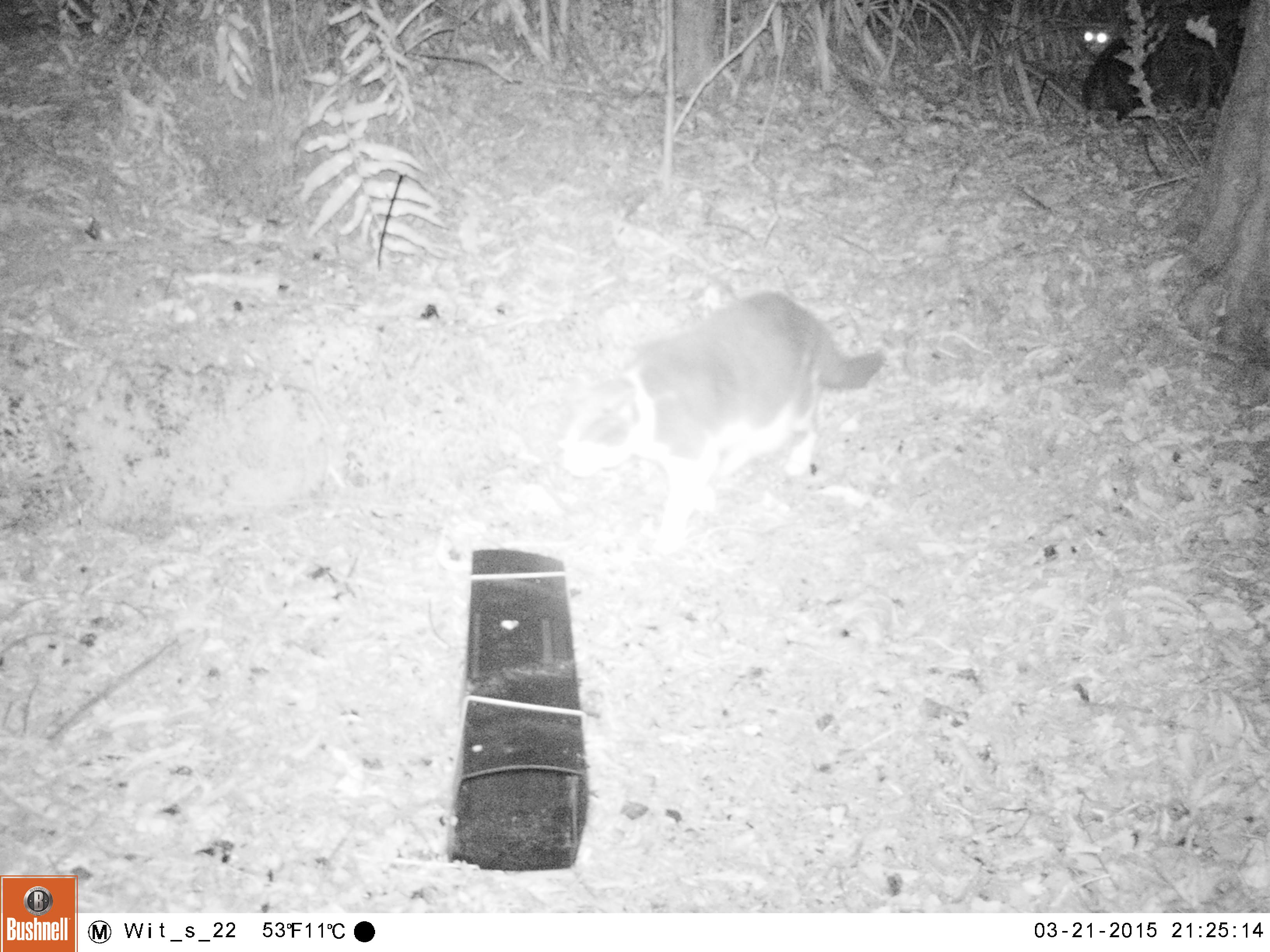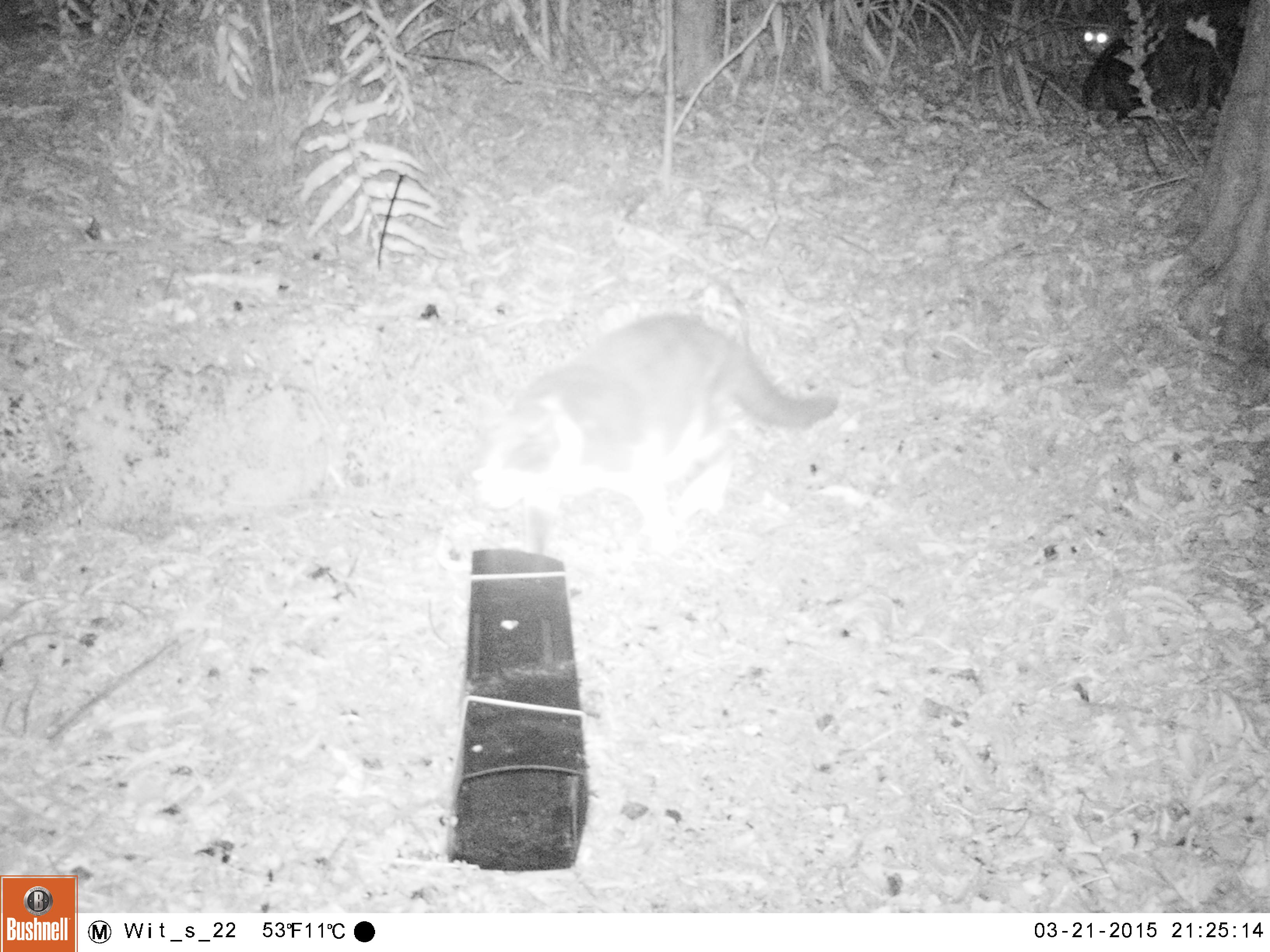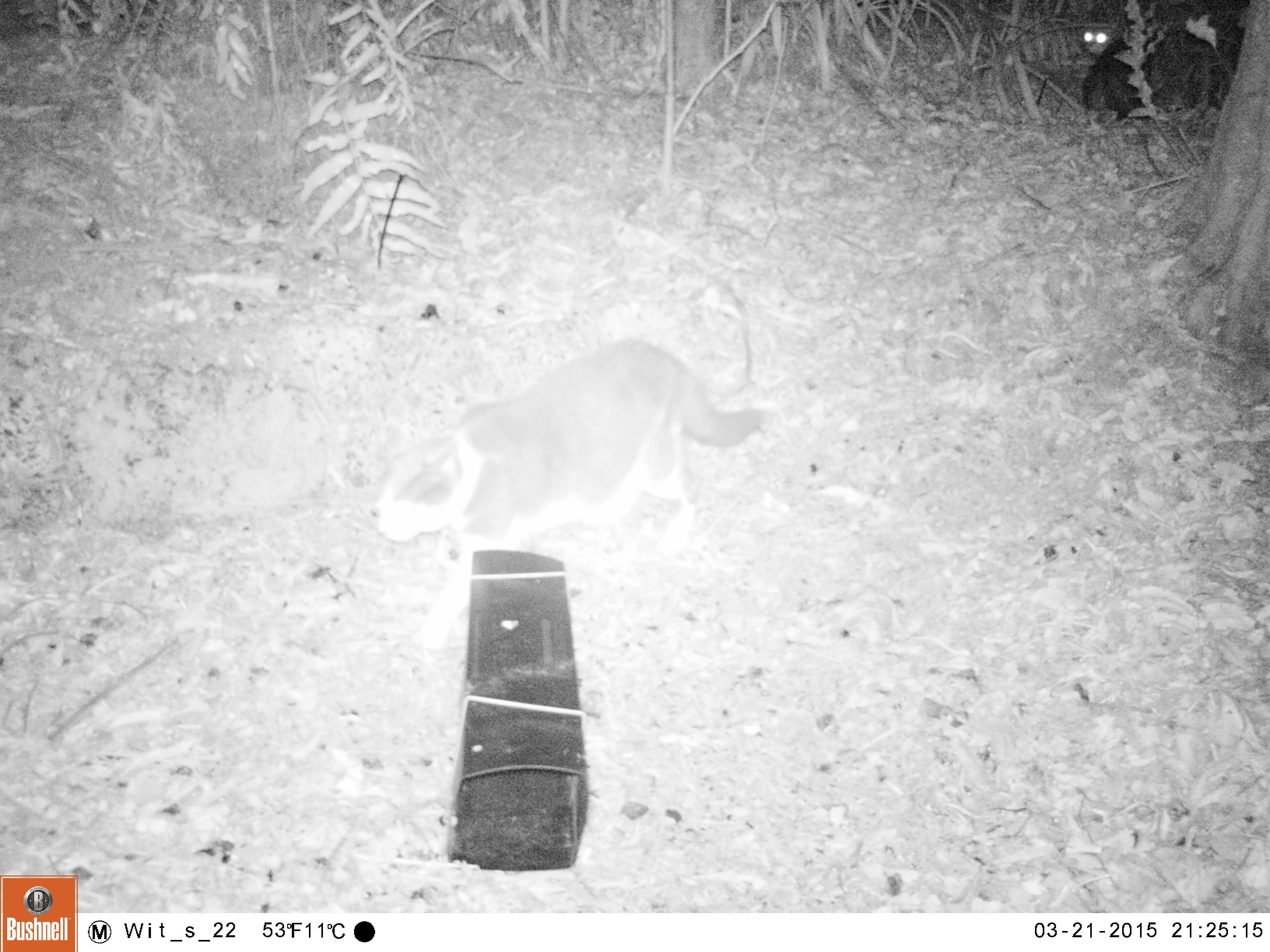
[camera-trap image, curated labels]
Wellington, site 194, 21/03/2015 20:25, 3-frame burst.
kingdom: Animalia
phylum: Chordata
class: Mammalia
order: Carnivora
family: Felidae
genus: Felis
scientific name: Felis catus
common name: cat